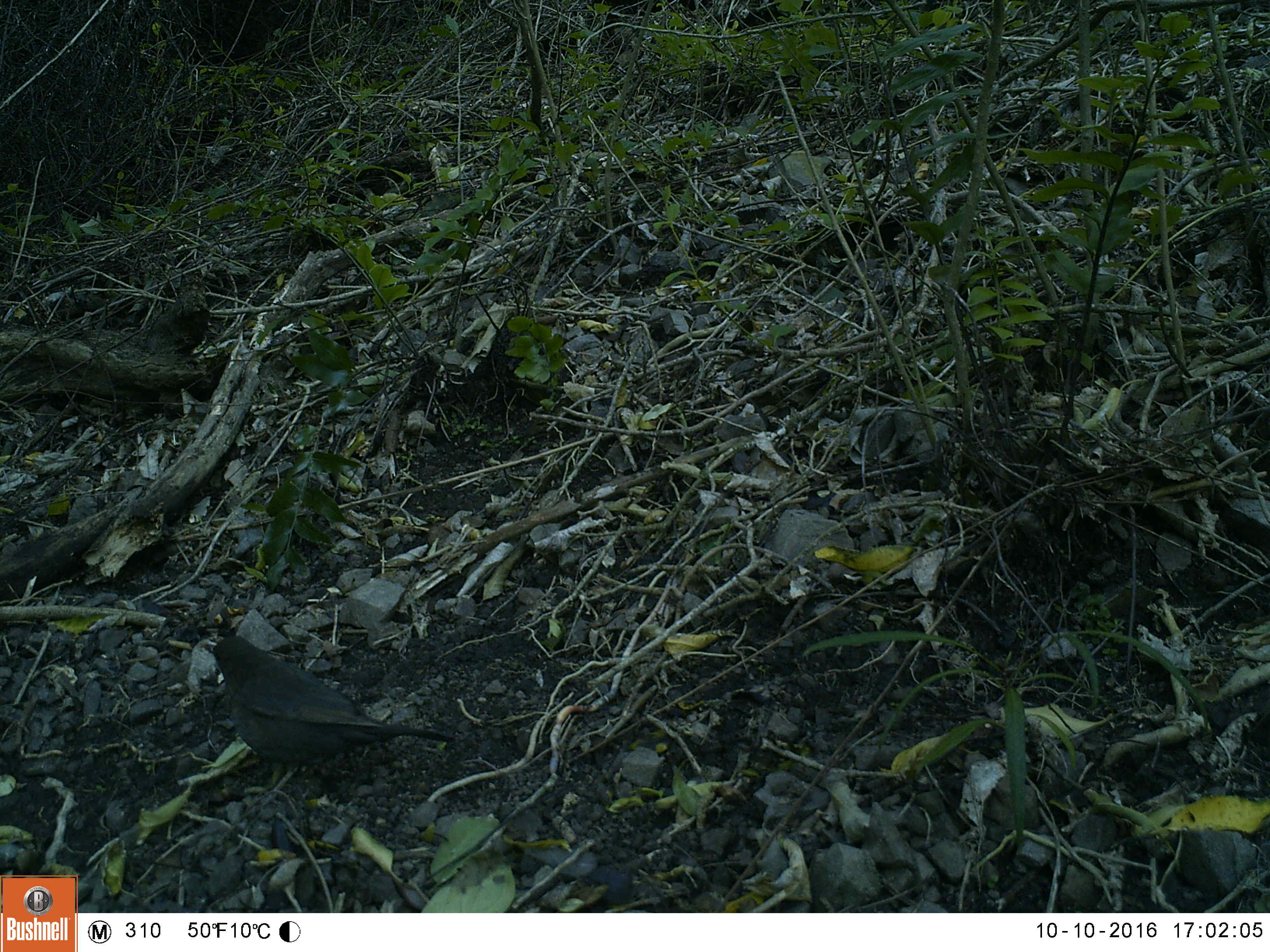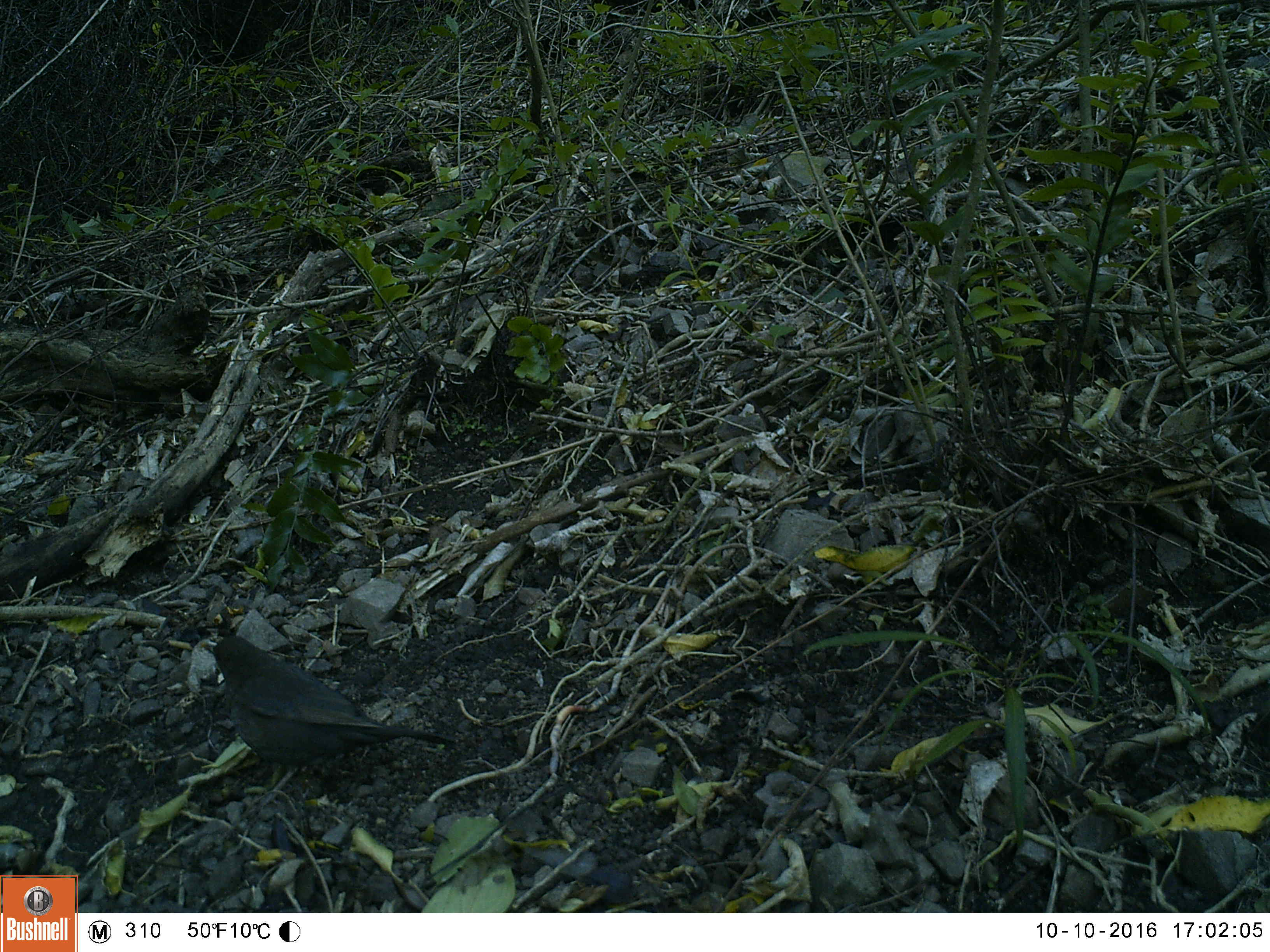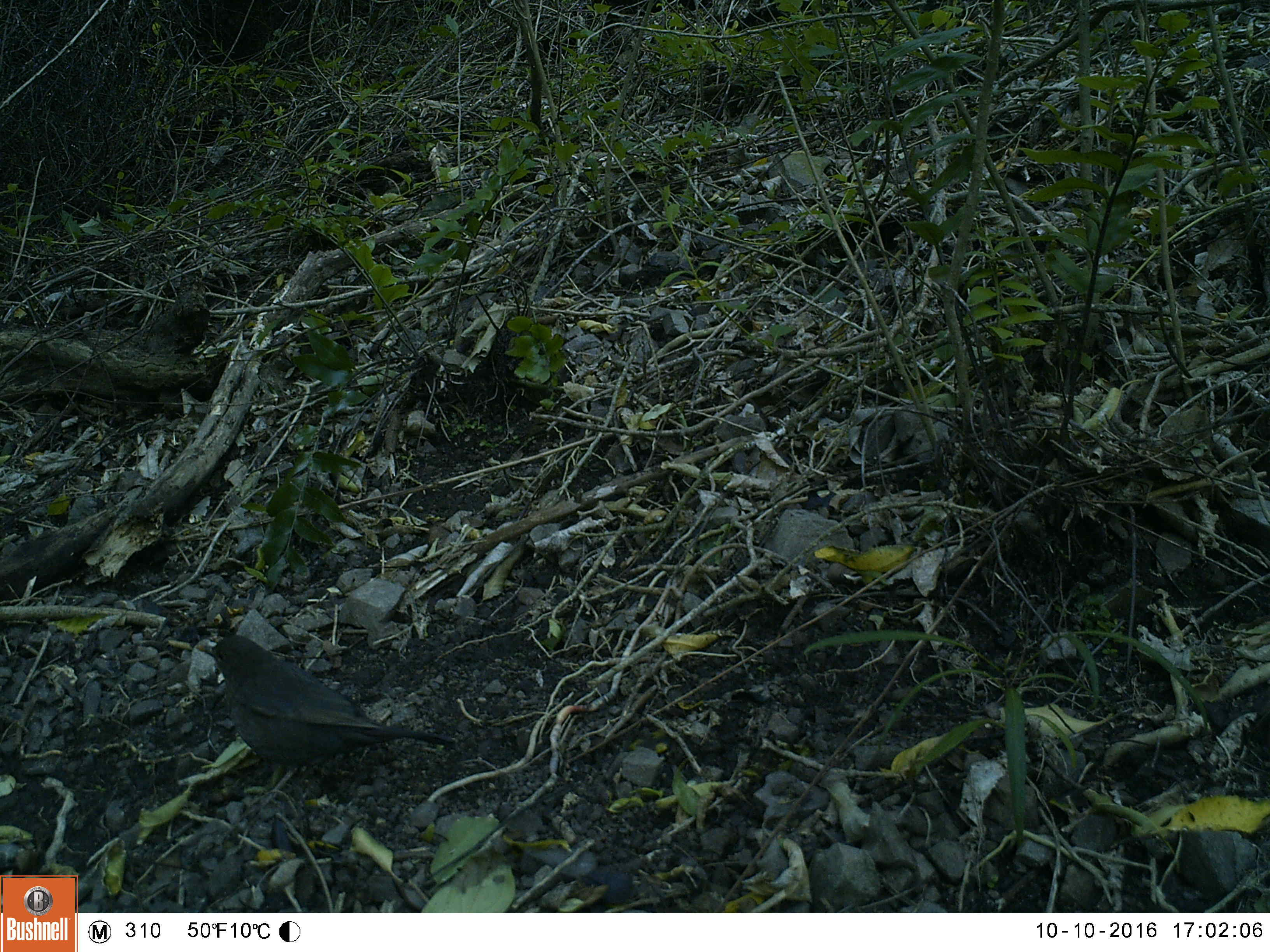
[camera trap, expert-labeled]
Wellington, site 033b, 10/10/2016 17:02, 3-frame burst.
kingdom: Animalia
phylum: Chordata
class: Aves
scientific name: Aves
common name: bird